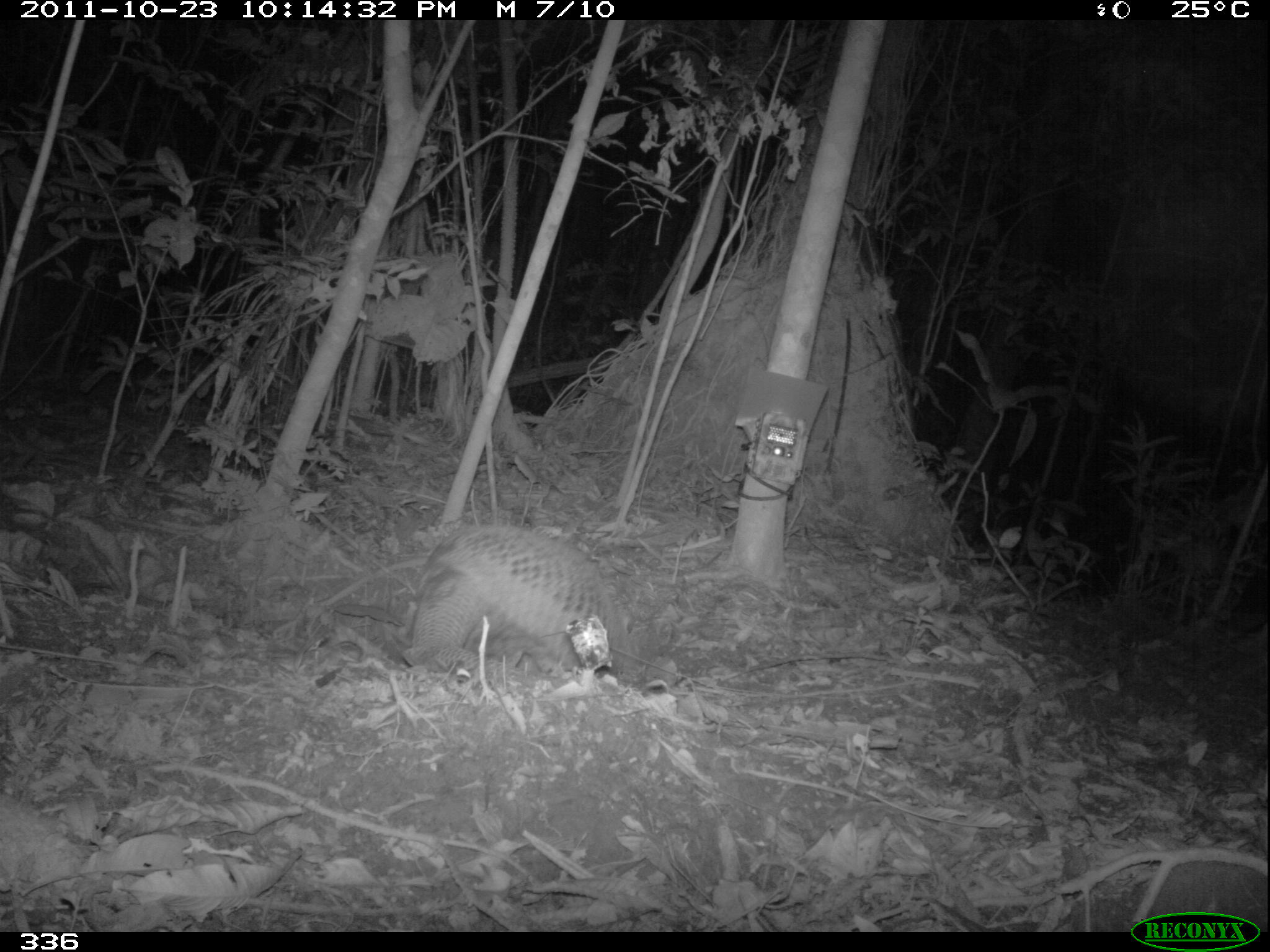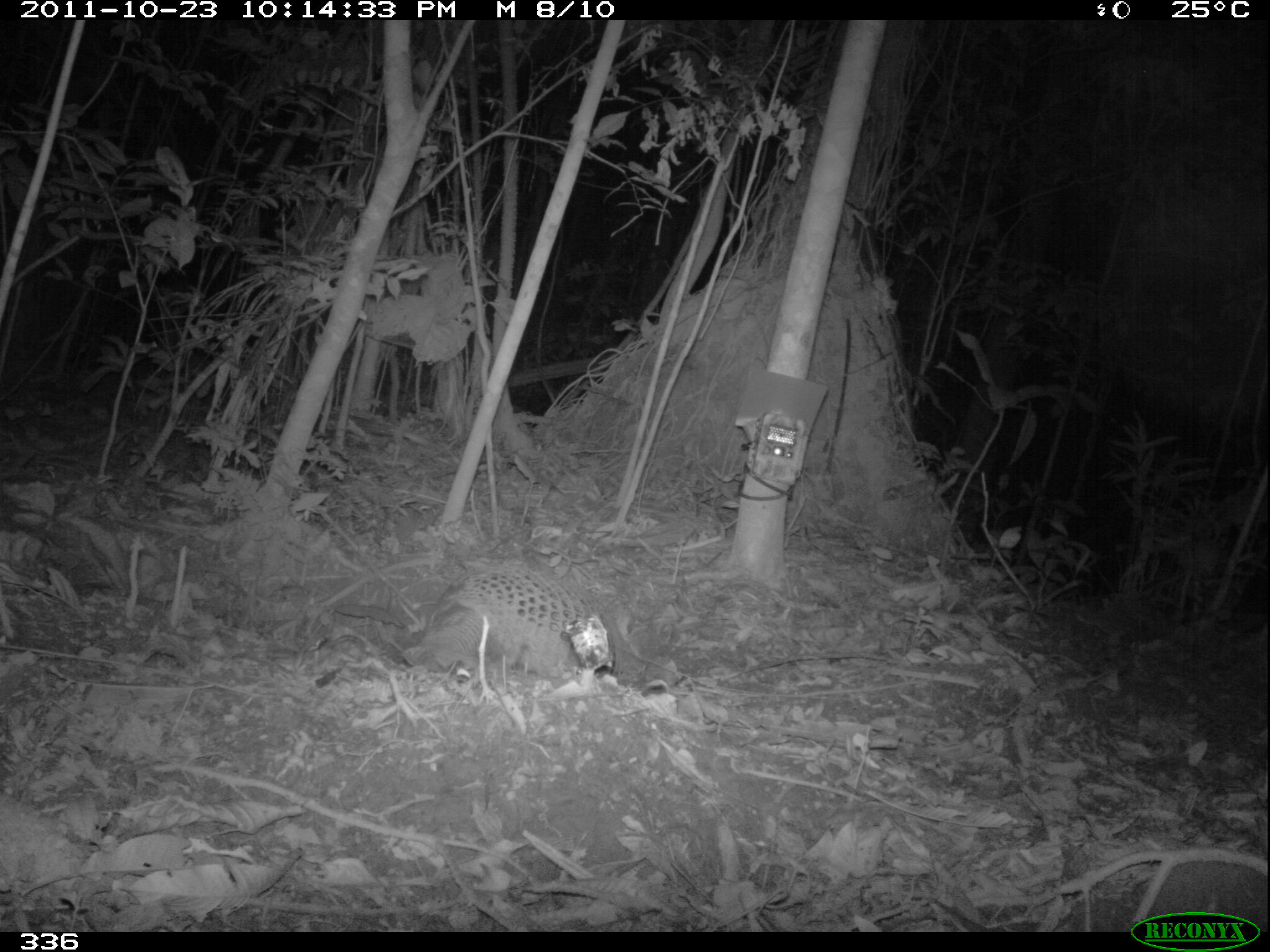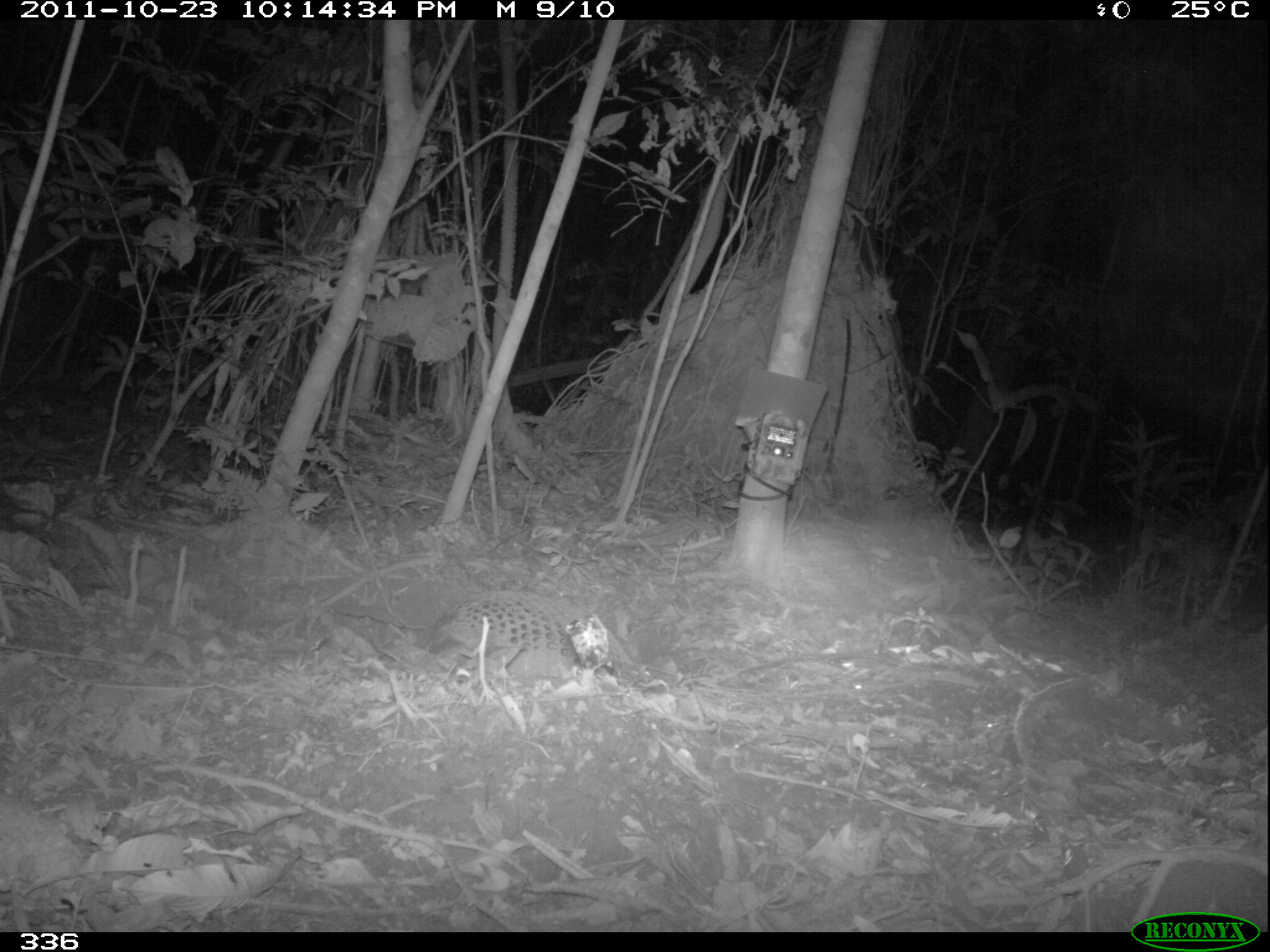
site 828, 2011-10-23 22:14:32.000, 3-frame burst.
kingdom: Animalia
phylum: Chordata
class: Mammalia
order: Cingulata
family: Chlamyphoridae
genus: Priodontes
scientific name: Priodontes maximus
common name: giant armadillo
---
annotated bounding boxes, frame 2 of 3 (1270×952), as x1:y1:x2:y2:
priodontes maximus: 419:569:612:673